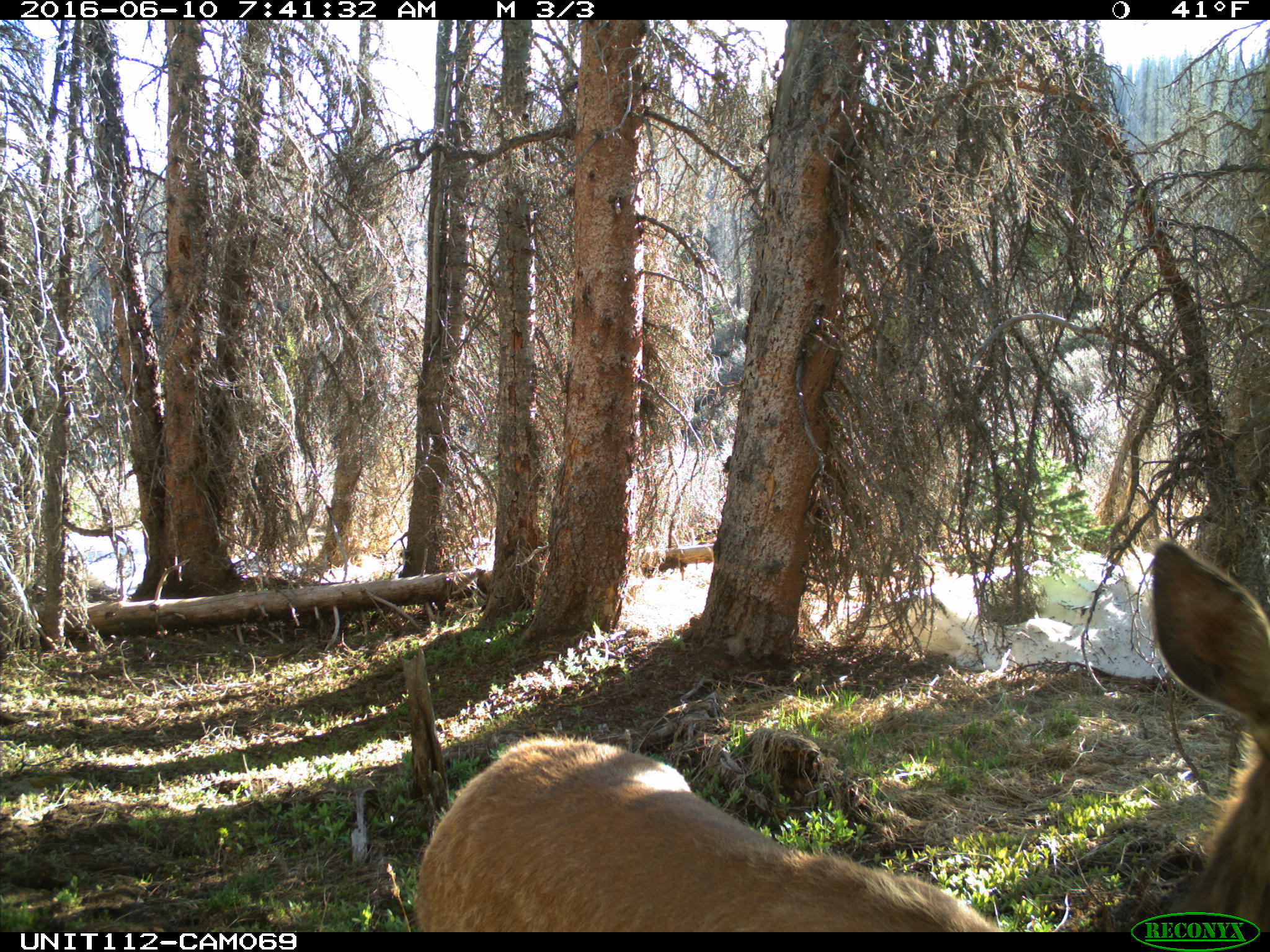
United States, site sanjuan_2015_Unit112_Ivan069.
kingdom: Animalia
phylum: Chordata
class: Mammalia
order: Artiodactyla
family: Cervidae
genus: Cervus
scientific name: Cervus elaphus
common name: red deer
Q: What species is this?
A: Cervus elaphus (red deer).